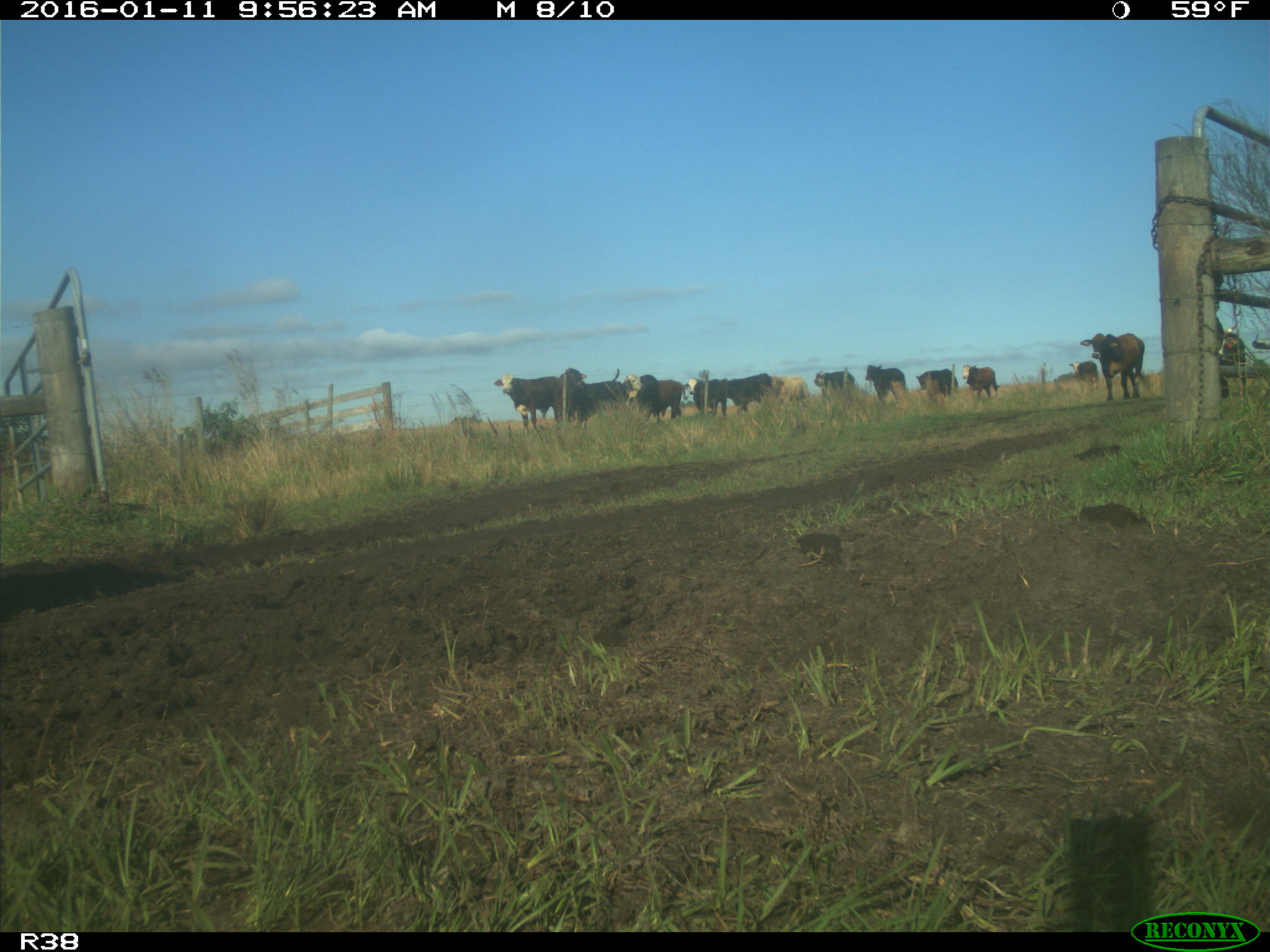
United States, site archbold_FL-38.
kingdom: Animalia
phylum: Chordata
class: Mammalia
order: Artiodactyla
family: Bovidae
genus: Bos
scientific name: Bos taurus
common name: domestic cow